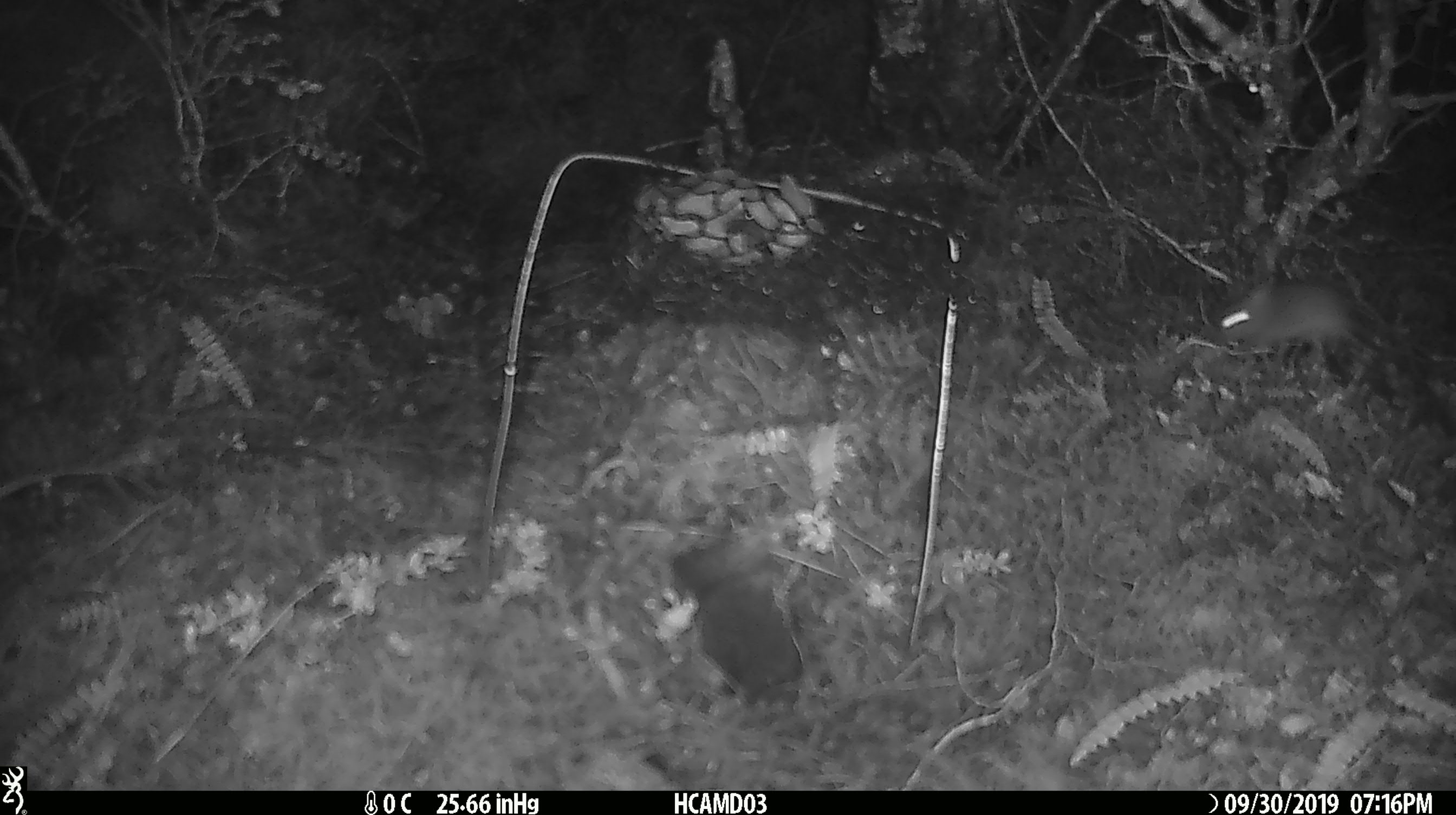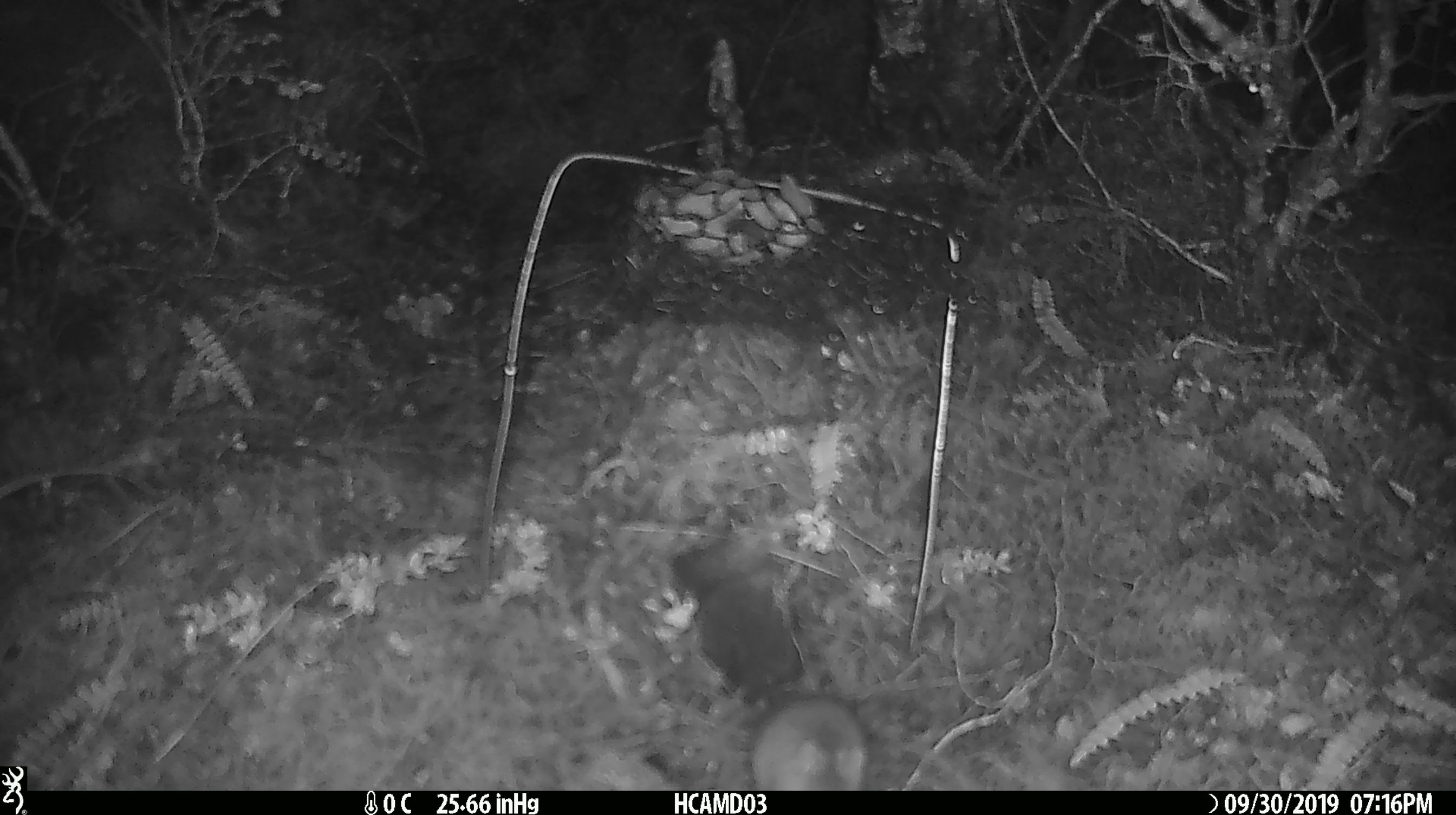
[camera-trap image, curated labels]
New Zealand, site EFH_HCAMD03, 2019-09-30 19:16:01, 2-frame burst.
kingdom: Animalia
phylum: Chordata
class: Mammalia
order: Rodentia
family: Muridae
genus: Mus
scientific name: Mus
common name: mouse